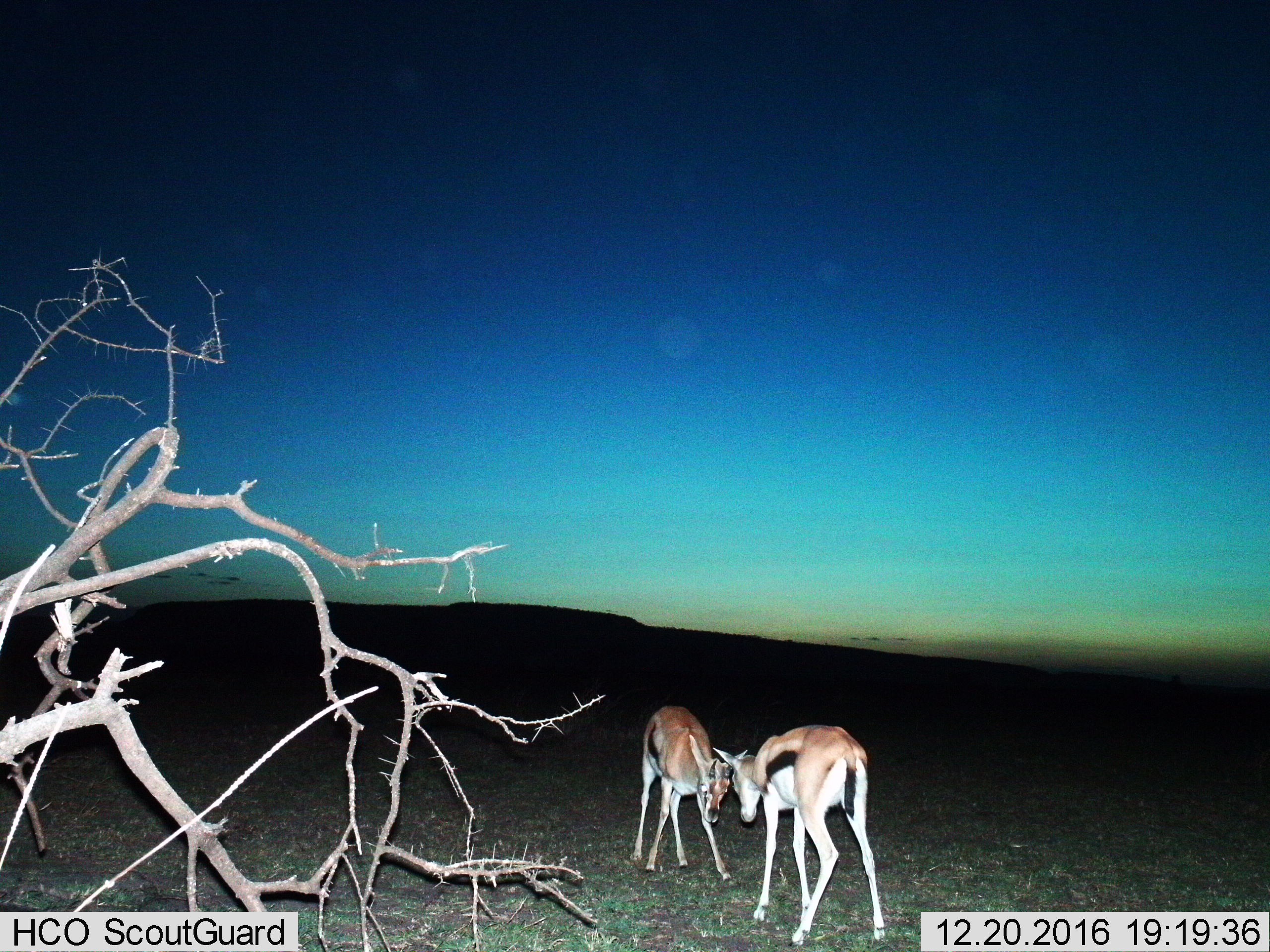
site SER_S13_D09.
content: unidentified animal